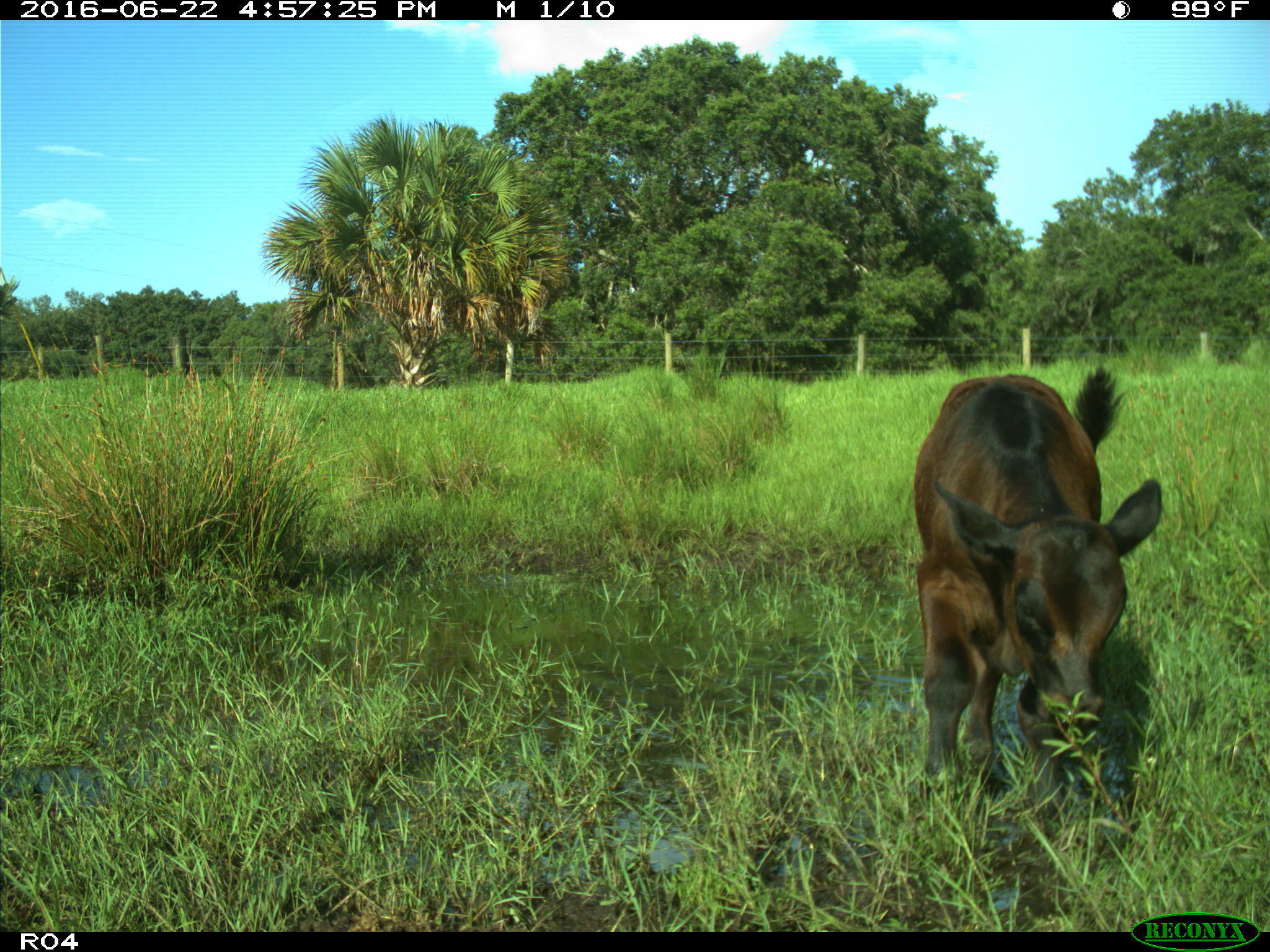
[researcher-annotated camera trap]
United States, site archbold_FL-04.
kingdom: Animalia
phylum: Chordata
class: Mammalia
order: Artiodactyla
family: Bovidae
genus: Bos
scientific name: Bos taurus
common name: domestic cow